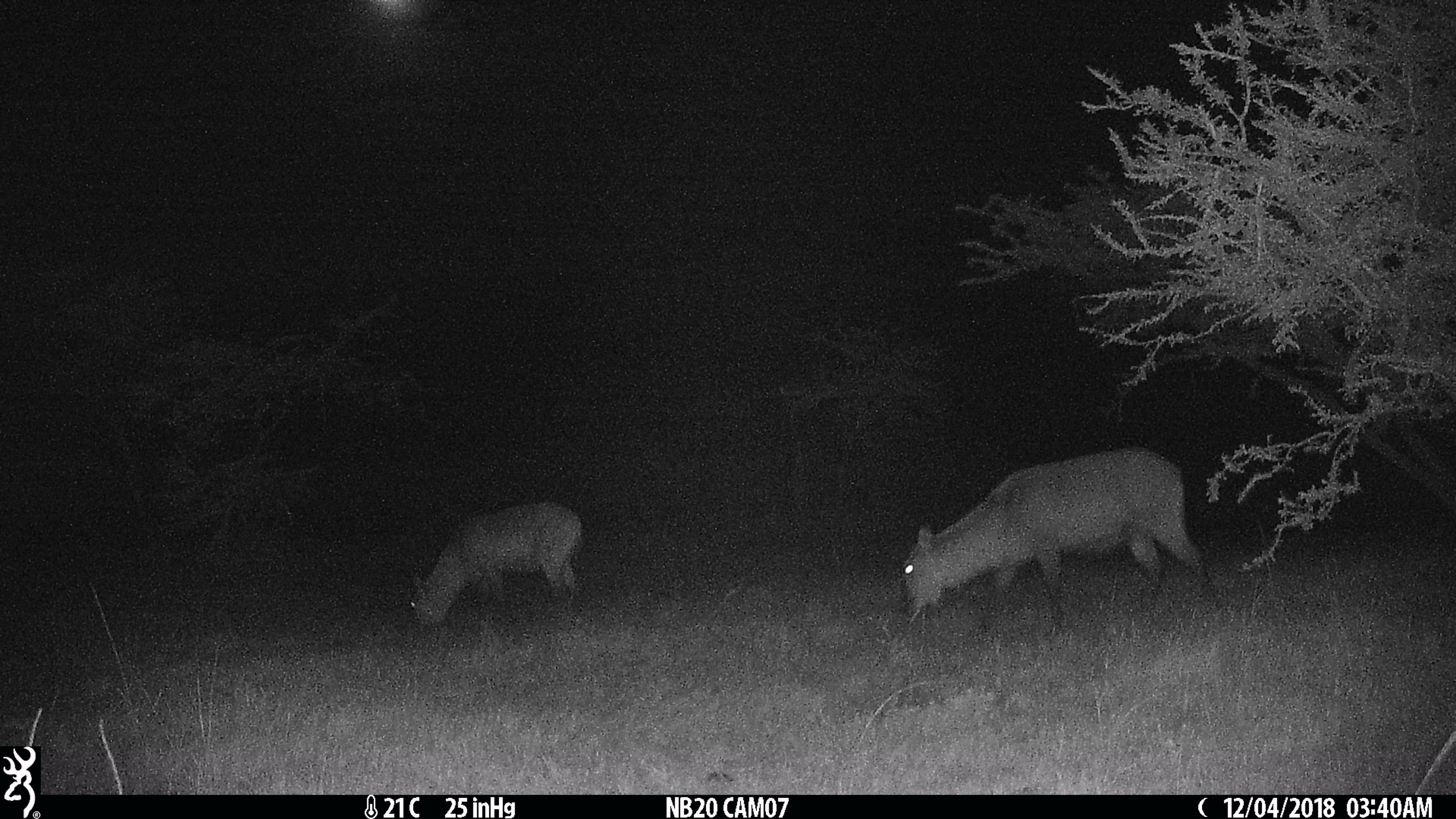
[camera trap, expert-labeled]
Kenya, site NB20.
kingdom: Animalia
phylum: Chordata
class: Mammalia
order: Artiodactyla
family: Bovidae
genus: Kobus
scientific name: Kobus ellipsiprymnus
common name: waterbuck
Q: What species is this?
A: Waterbuck (Kobus ellipsiprymnus).